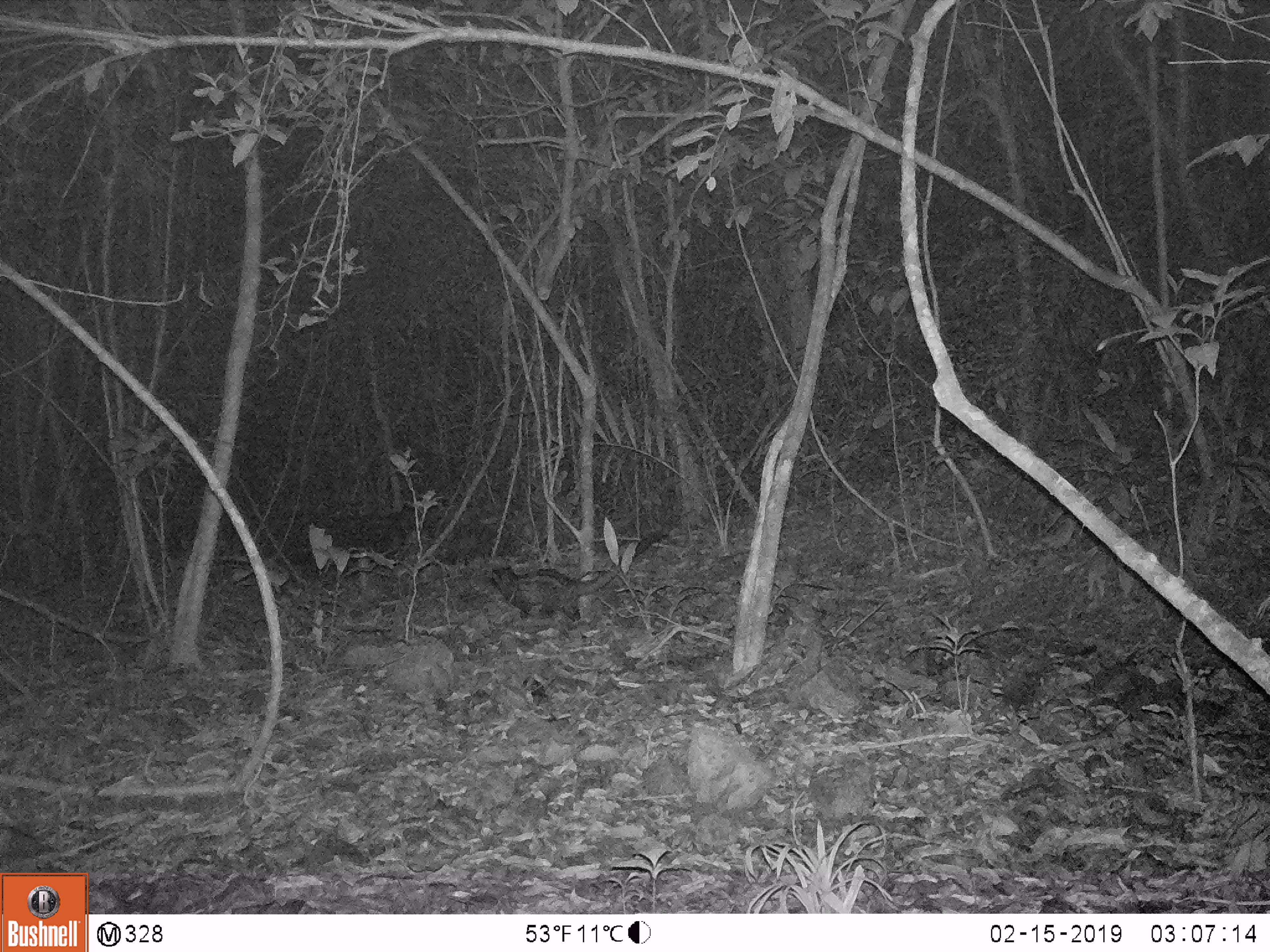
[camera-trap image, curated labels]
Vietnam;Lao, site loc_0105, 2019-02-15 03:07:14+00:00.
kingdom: Animalia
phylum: Chordata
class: Mammalia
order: Carnivora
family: Viverridae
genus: Paradoxurus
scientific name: Paradoxurus hermaphroditus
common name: common palm civet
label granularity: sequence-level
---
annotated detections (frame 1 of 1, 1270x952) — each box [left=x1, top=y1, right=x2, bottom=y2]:
common palm civet: [left=490, top=529, right=667, bottom=622]